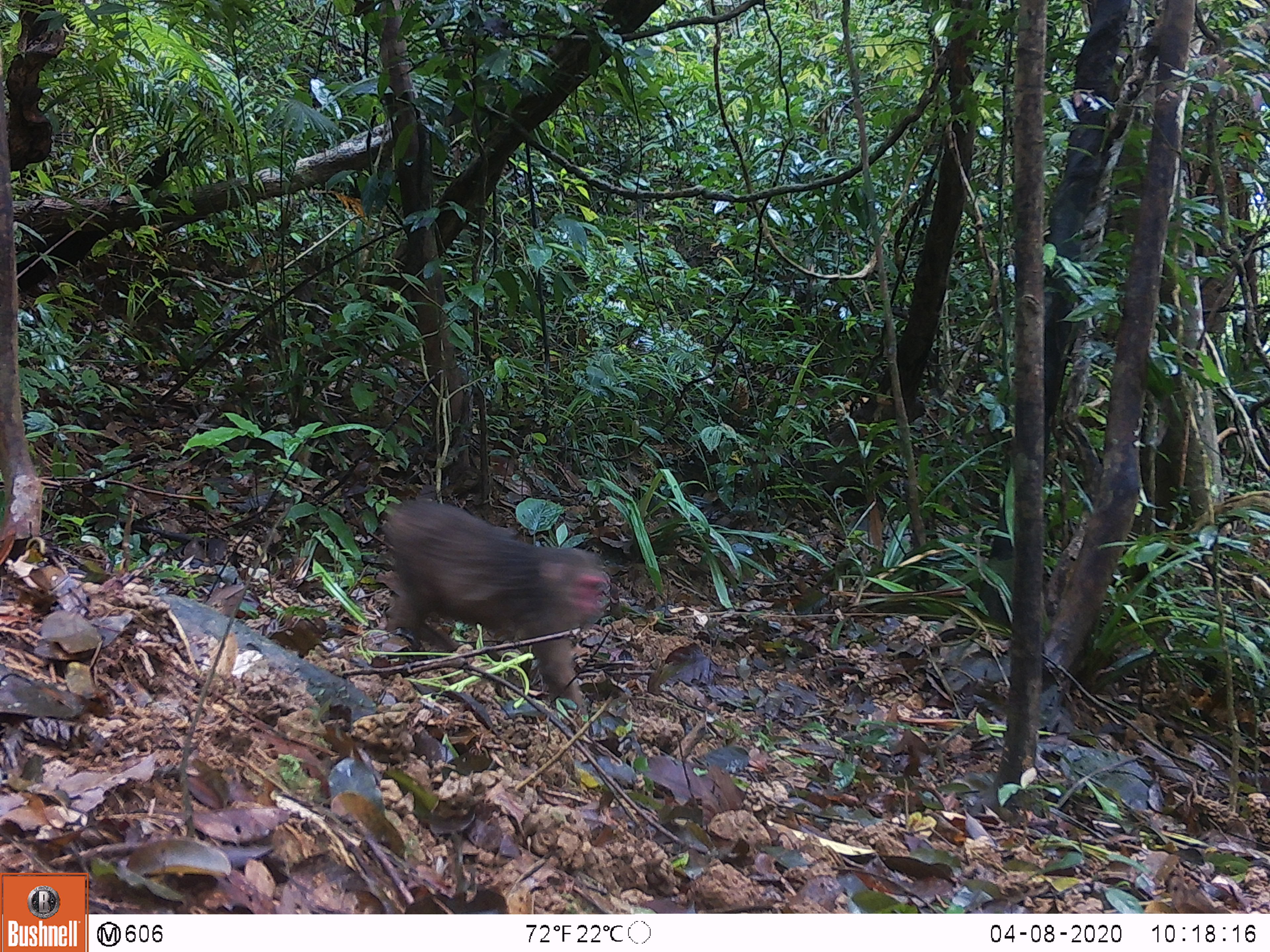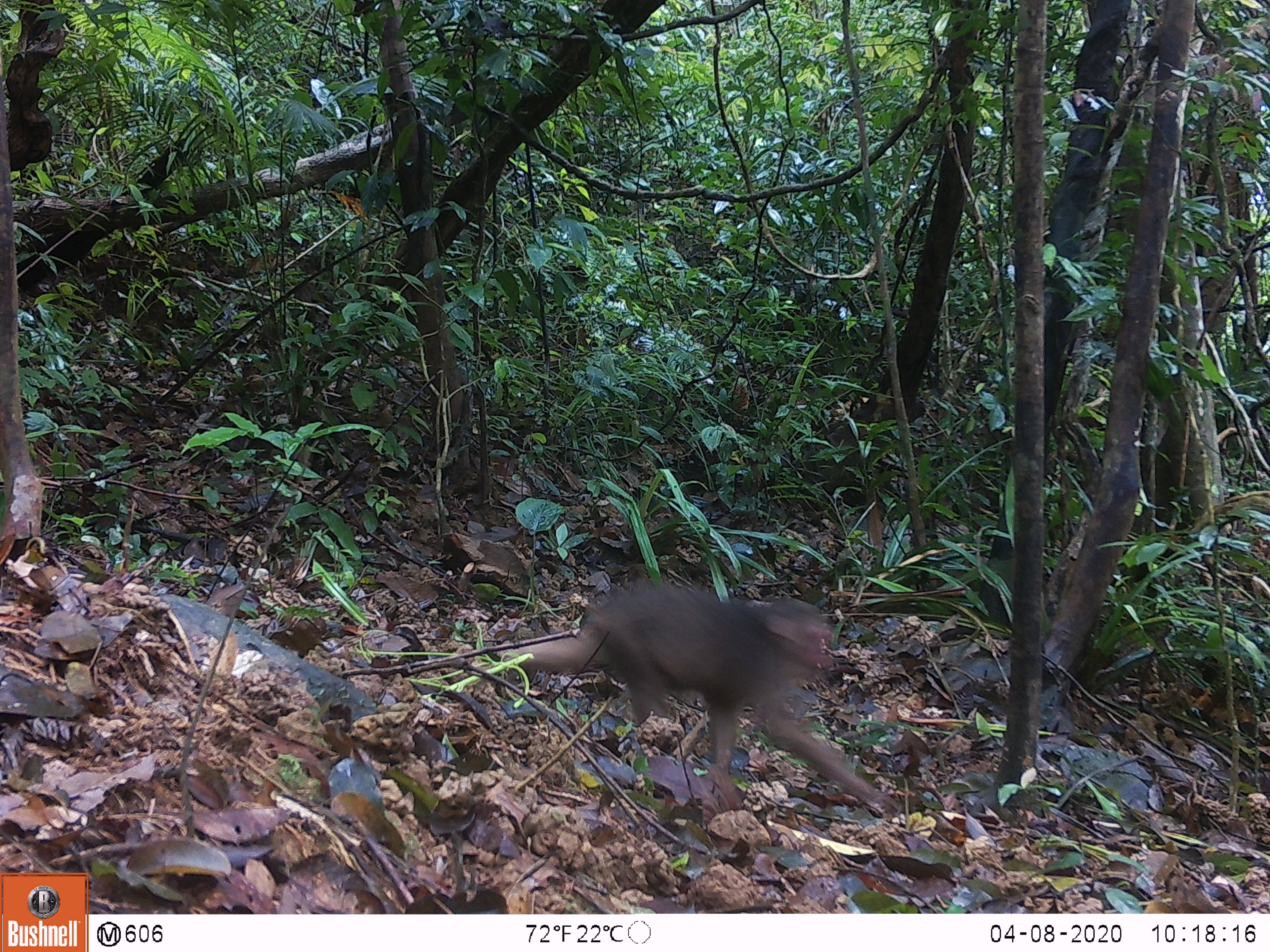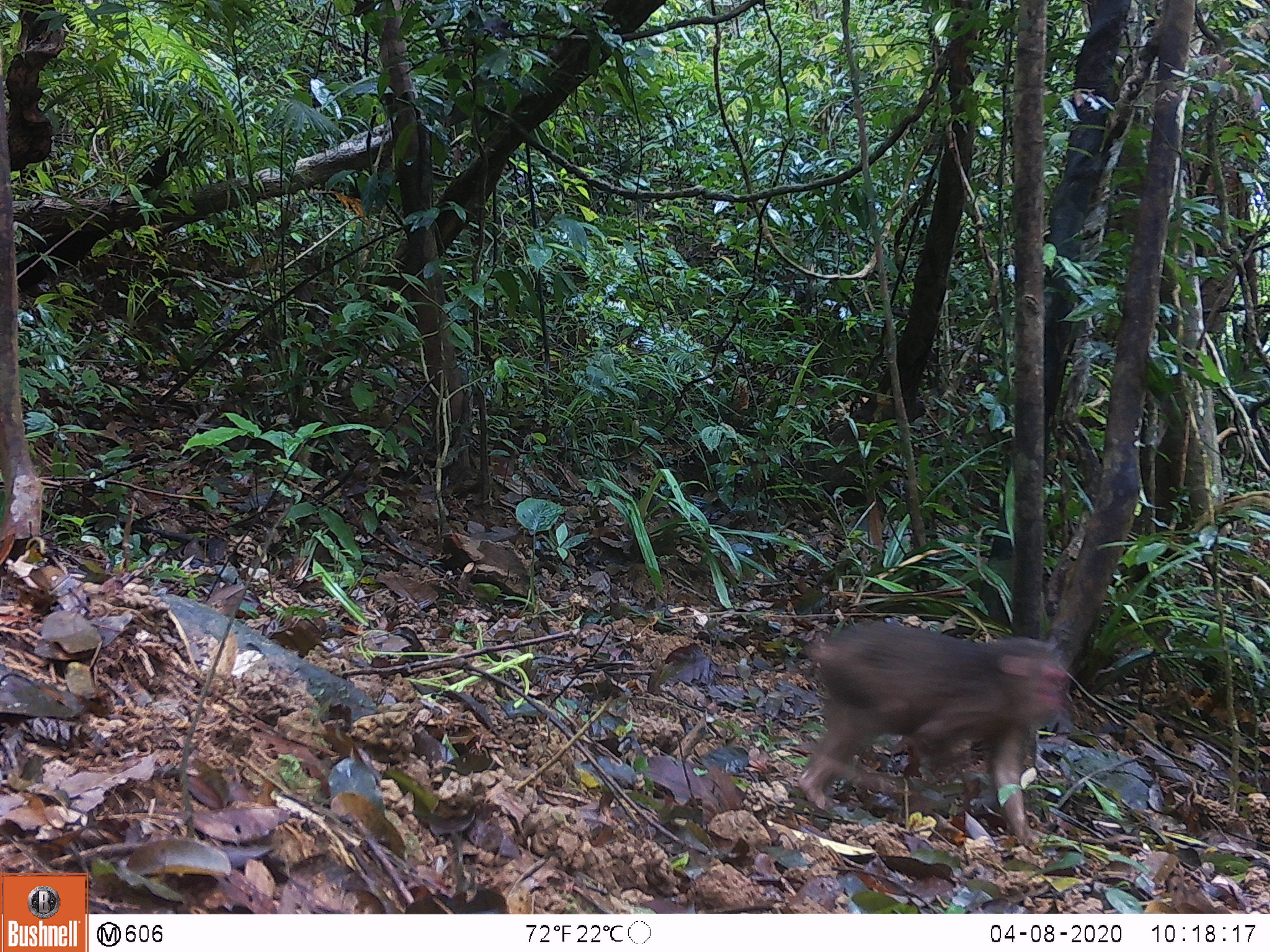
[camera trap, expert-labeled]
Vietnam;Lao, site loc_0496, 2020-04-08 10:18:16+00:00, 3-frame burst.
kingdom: Animalia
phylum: Chordata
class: Mammalia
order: Primates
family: Cercopithecidae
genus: Macaca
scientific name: Macaca arctoides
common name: stump-tailed macaque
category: stump tailed macaque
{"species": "stump tailed macaque (stump-tailed macaque) (Macaca arctoides)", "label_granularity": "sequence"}